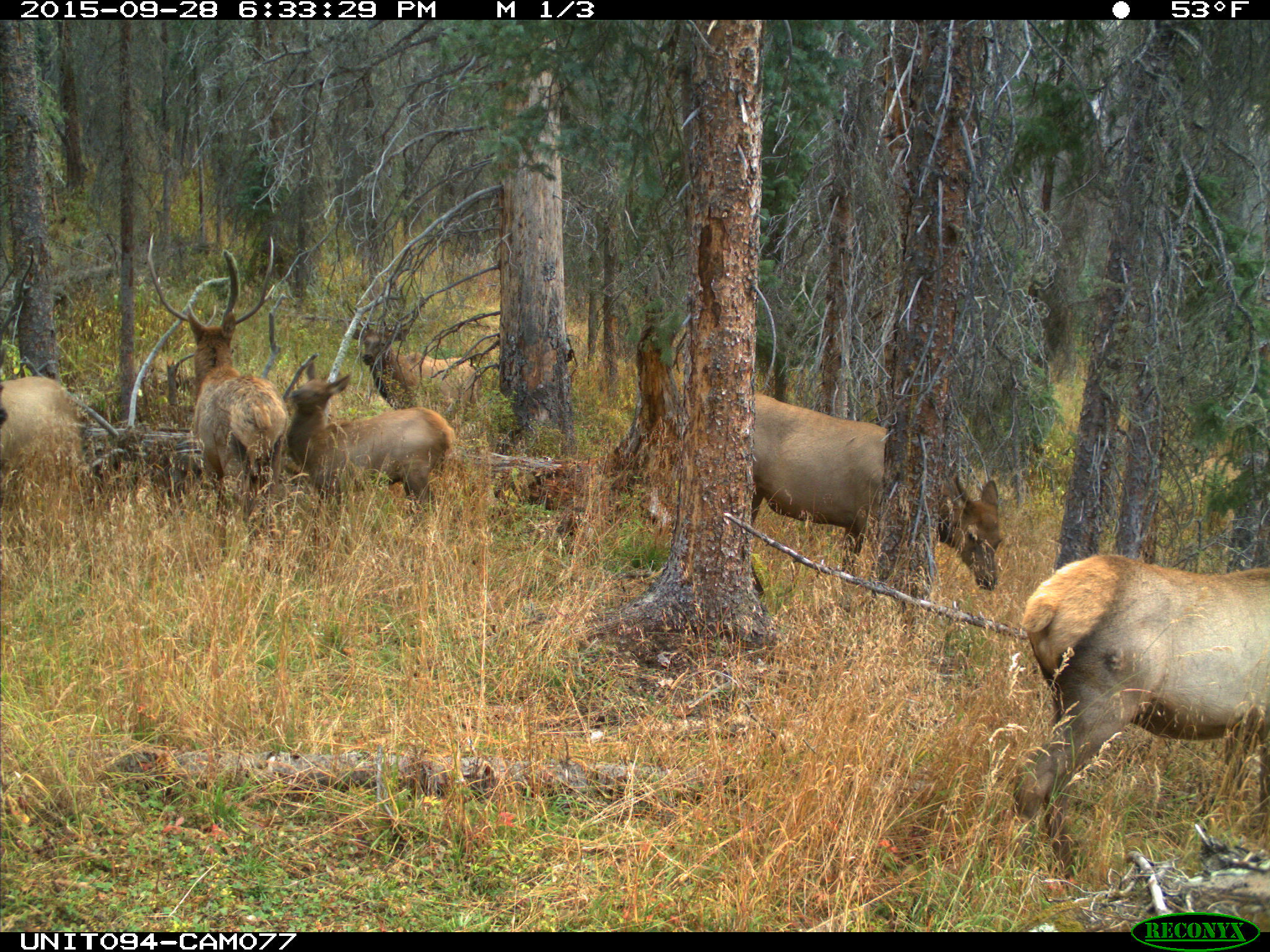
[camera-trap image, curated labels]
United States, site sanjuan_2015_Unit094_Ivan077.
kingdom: Animalia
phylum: Chordata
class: Mammalia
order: Artiodactyla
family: Cervidae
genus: Cervus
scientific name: Cervus elaphus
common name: red deer